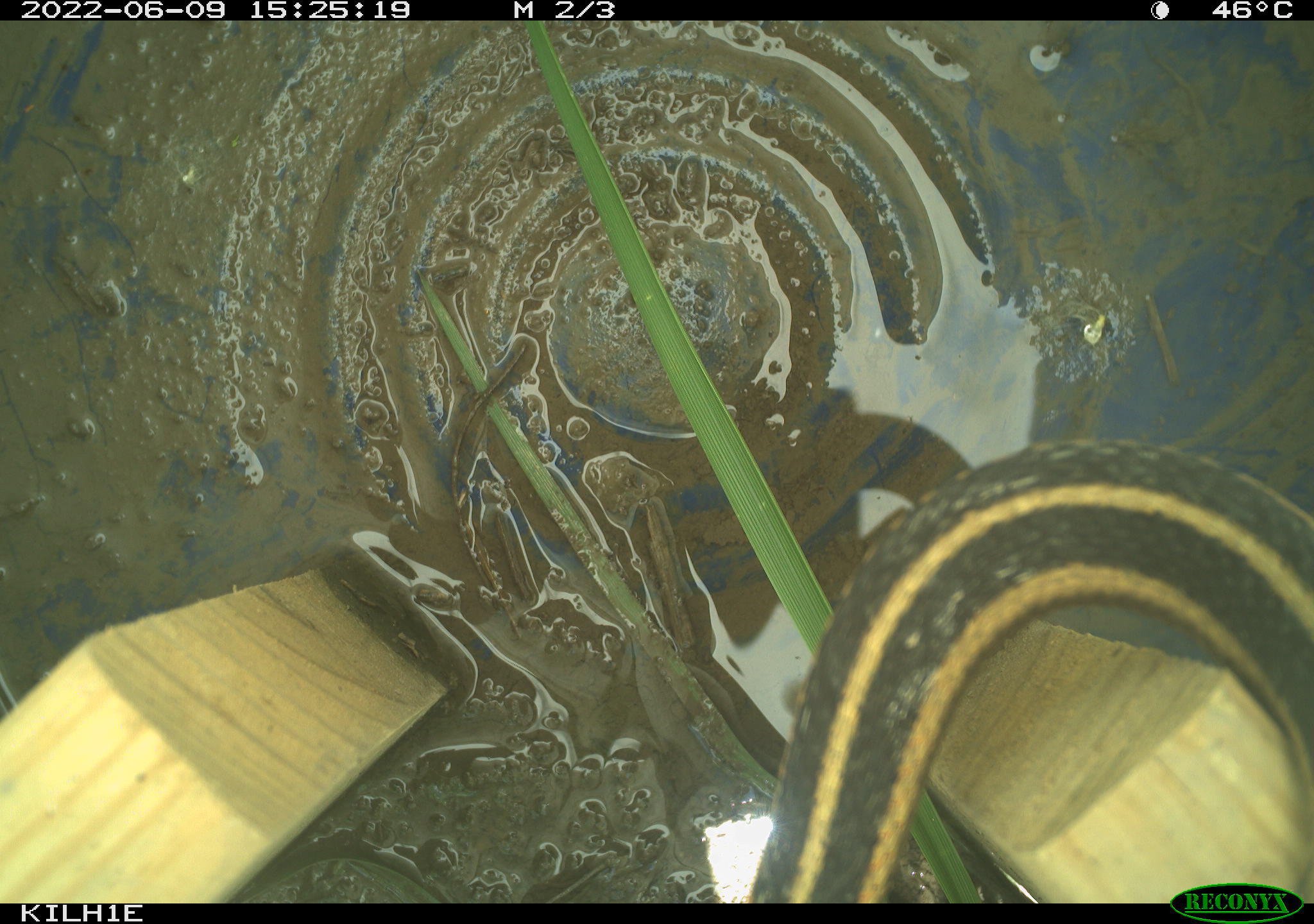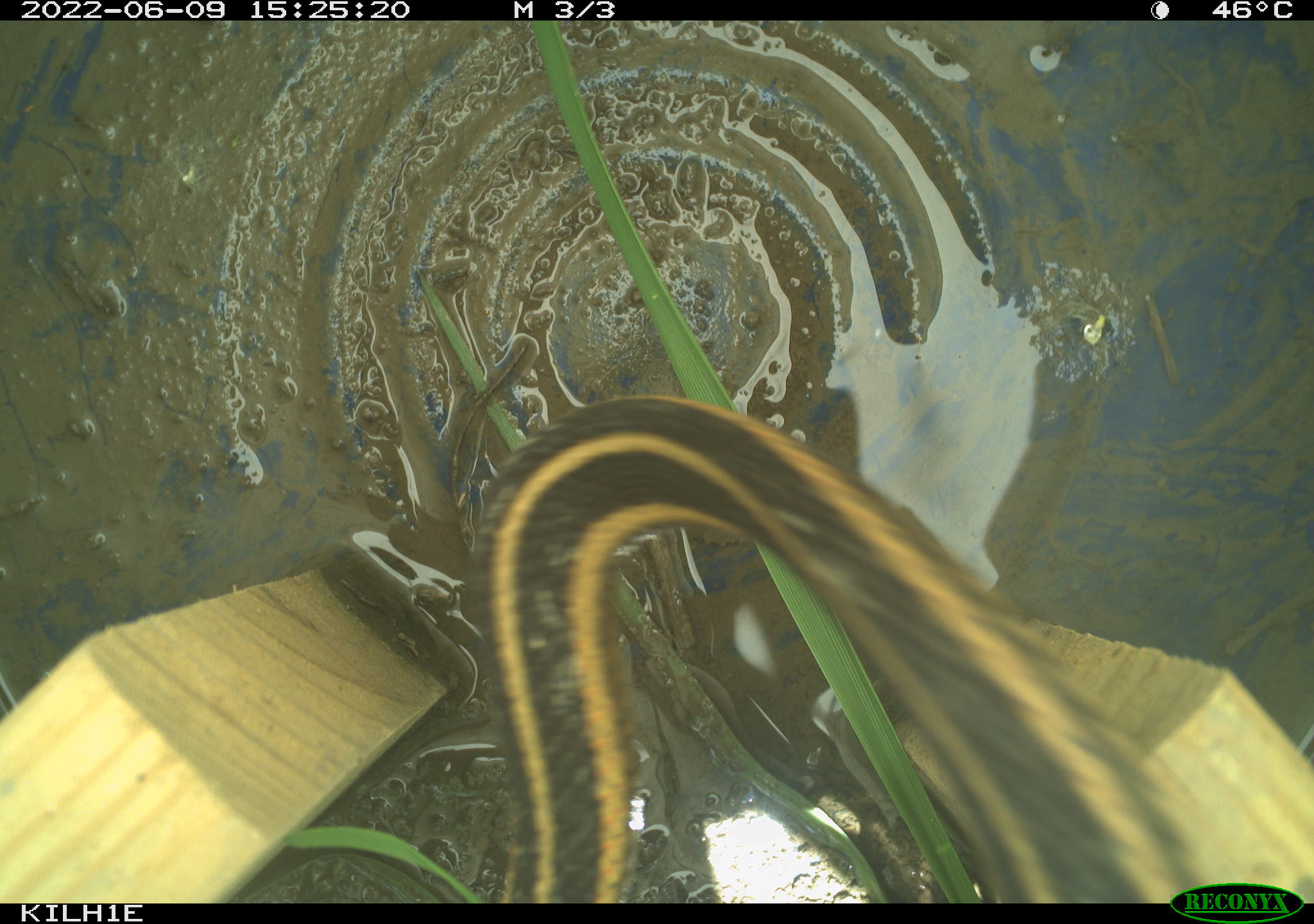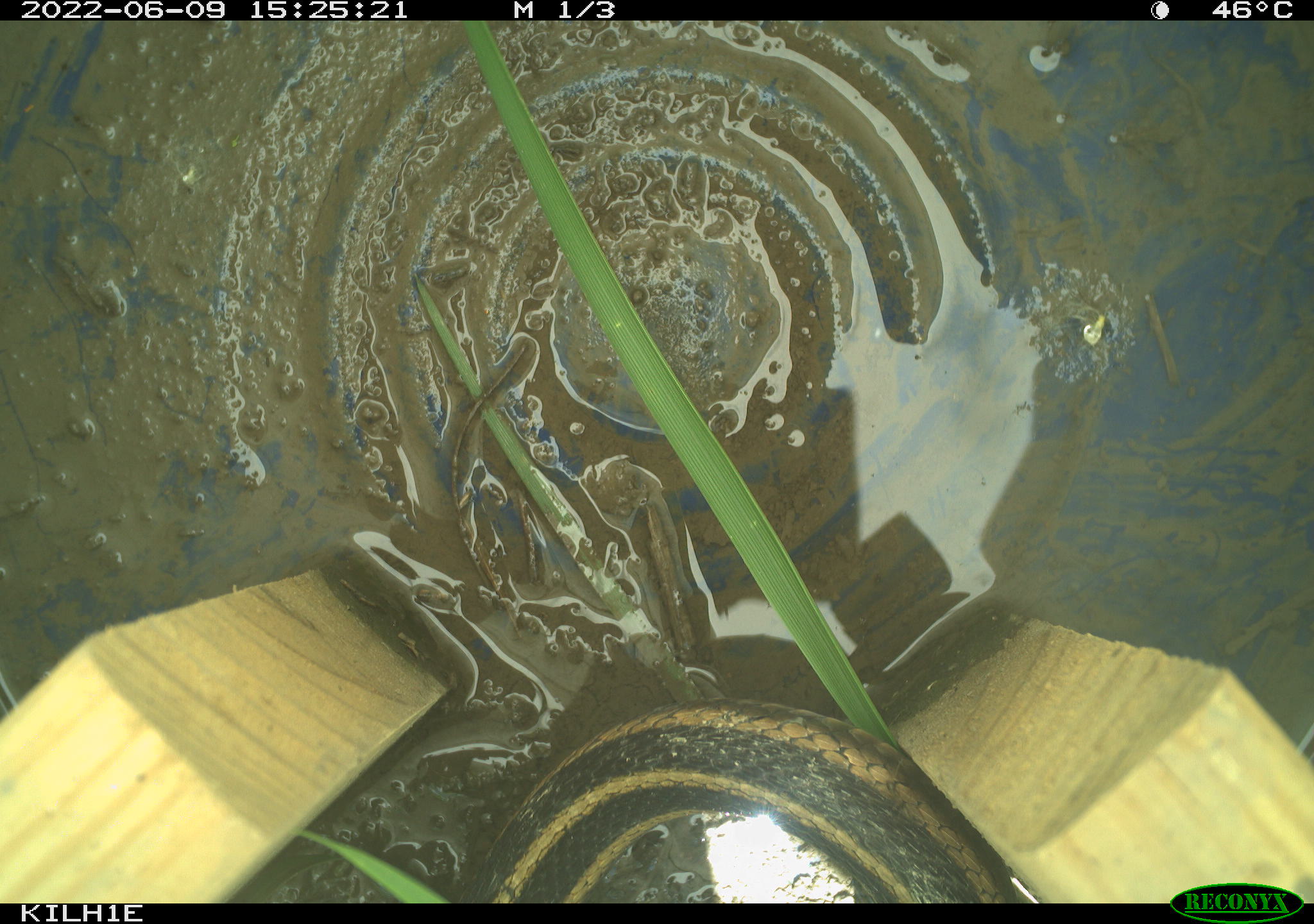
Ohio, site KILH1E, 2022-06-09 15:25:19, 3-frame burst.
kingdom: Animalia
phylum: Chordata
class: Reptilia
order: Squamata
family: Colubridae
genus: Thamnophis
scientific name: Thamnophis sirtalis sirtalis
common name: eastern gartersnake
Eastern gartersnake (Thamnophis sirtalis sirtalis).